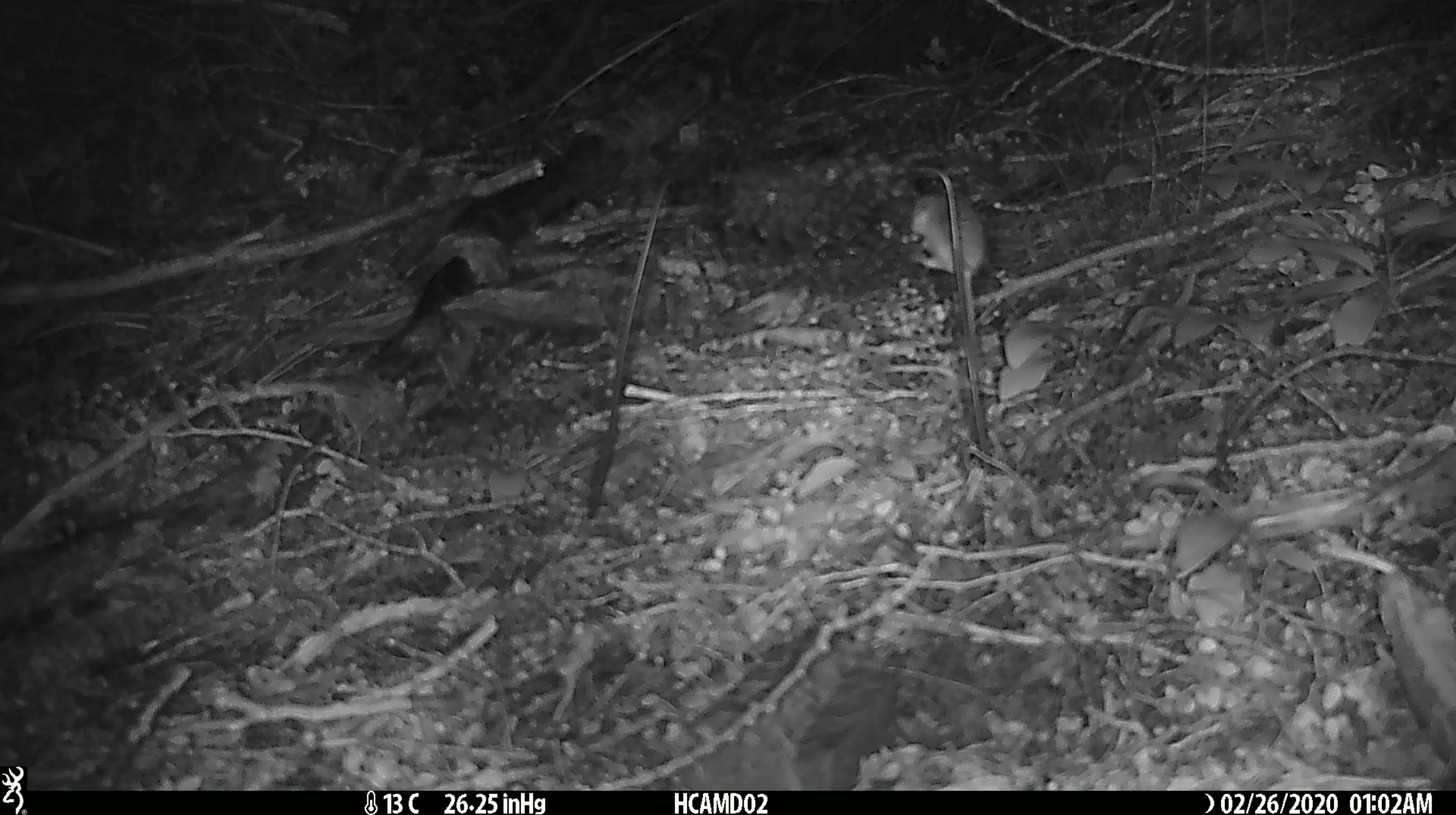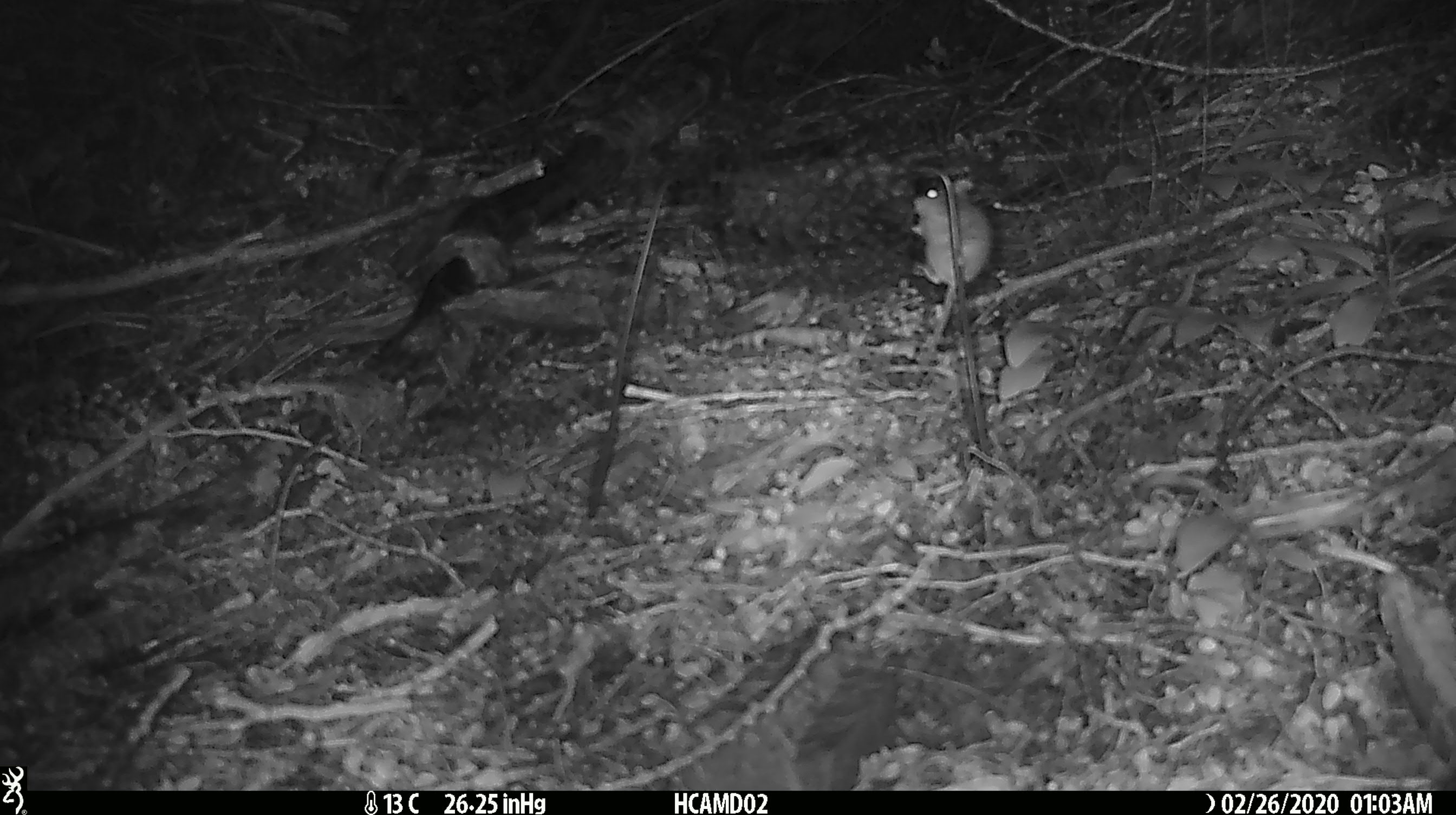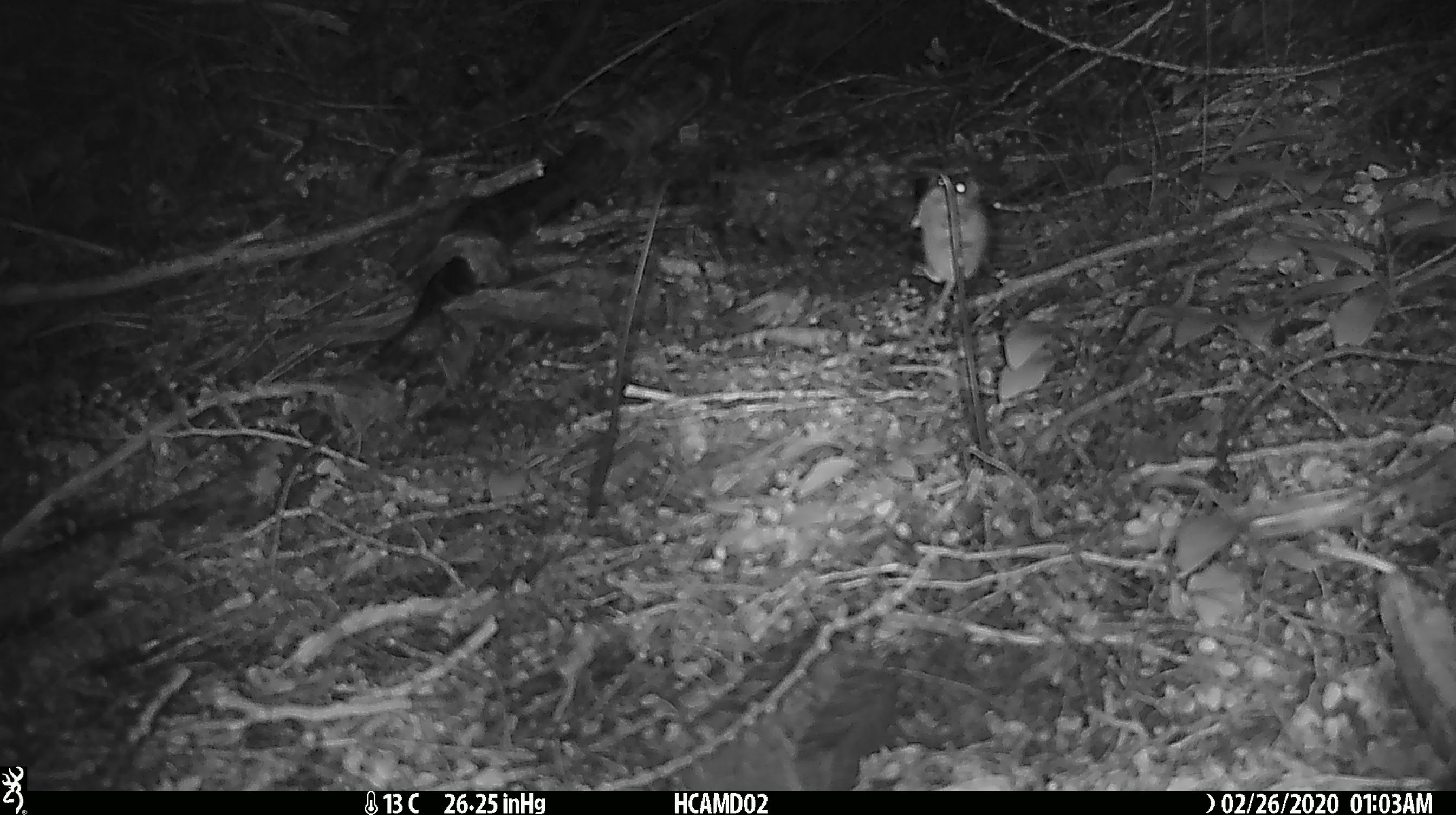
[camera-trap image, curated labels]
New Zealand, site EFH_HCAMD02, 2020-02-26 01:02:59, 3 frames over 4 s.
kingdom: Animalia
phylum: Chordata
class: Mammalia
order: Rodentia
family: Muridae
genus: Mus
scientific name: Mus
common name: mouse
Mouse (Mus).